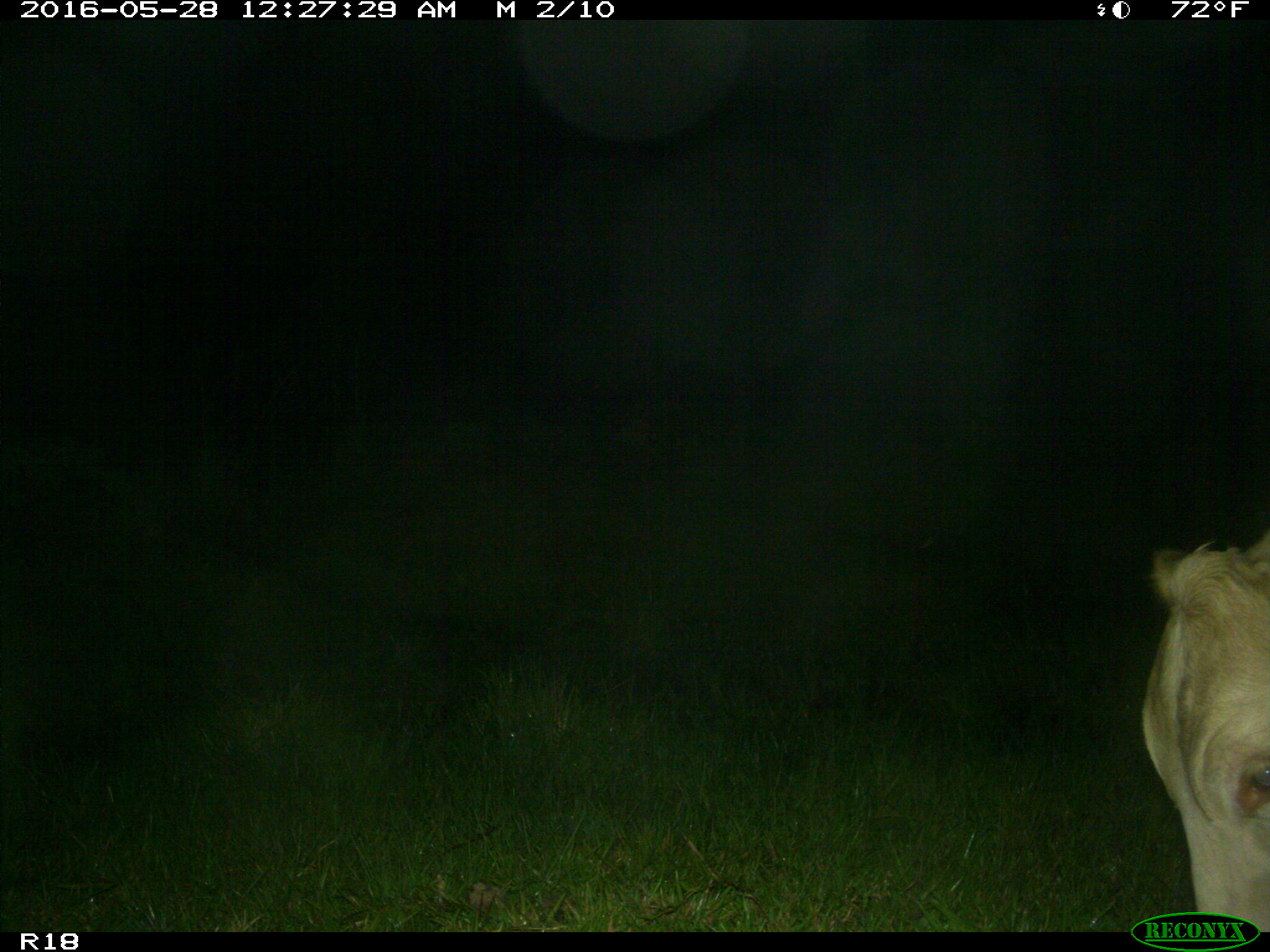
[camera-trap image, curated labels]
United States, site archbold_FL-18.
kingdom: Animalia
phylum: Chordata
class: Mammalia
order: Artiodactyla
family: Bovidae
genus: Bos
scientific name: Bos taurus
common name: domestic cow